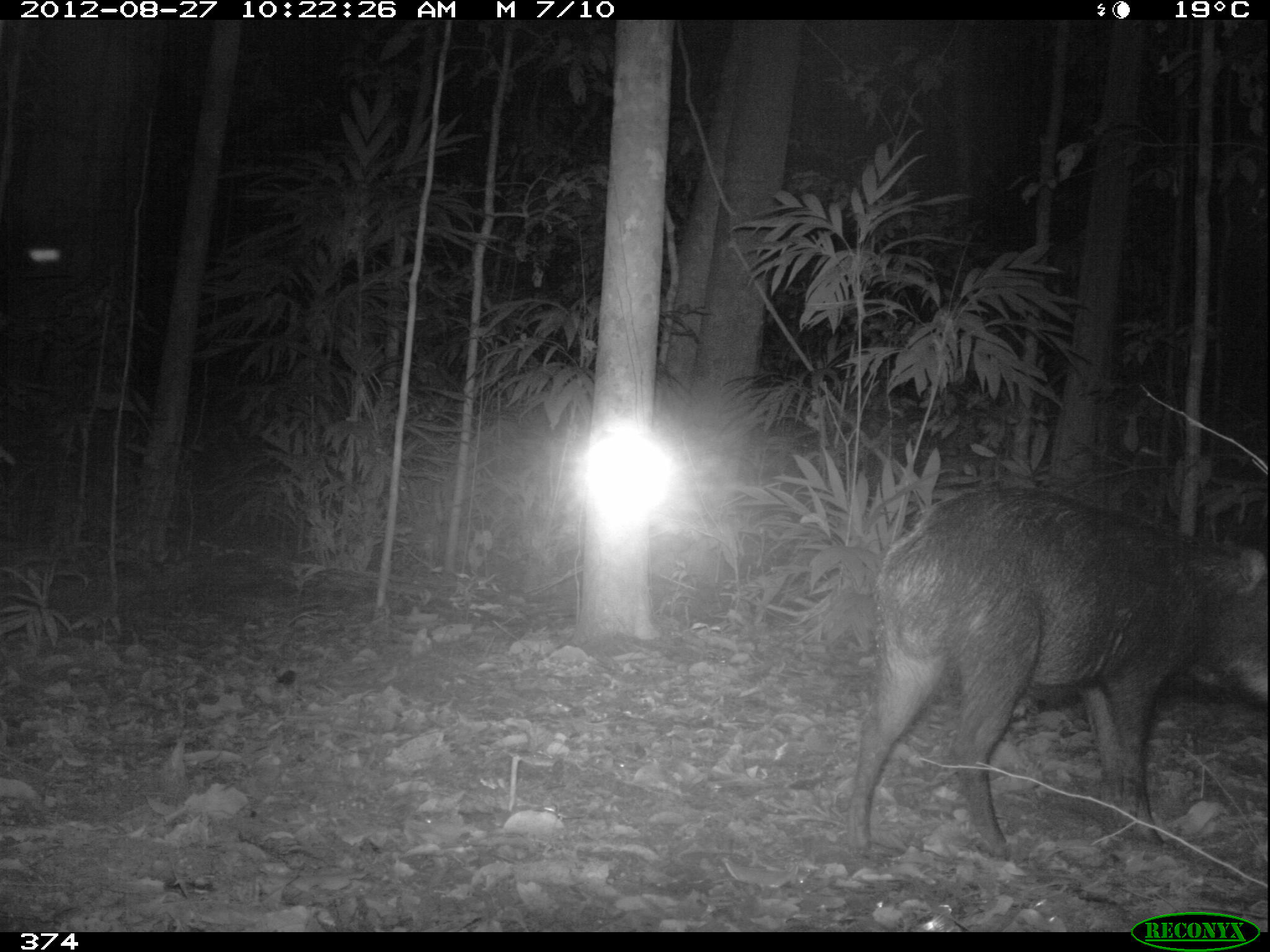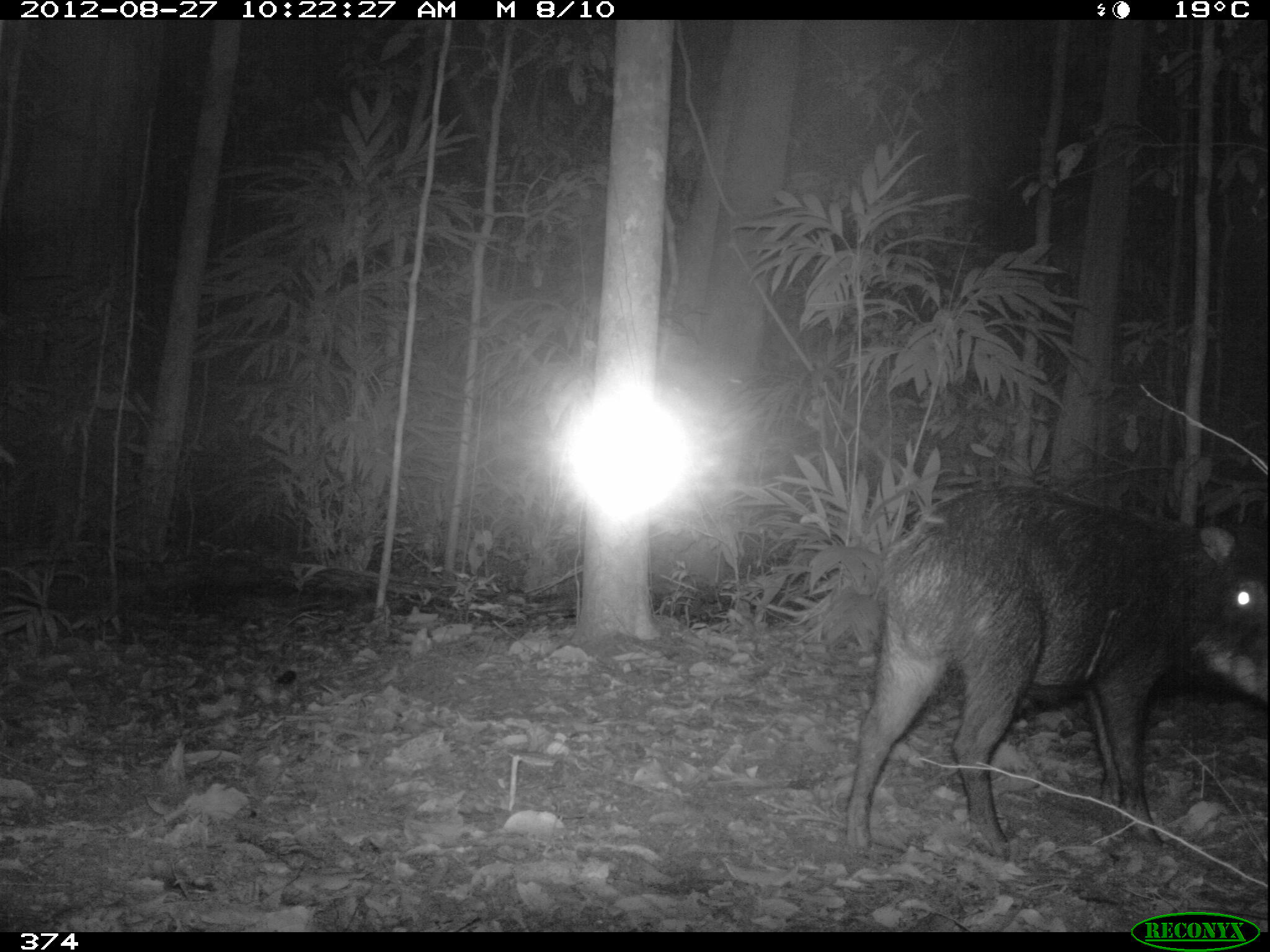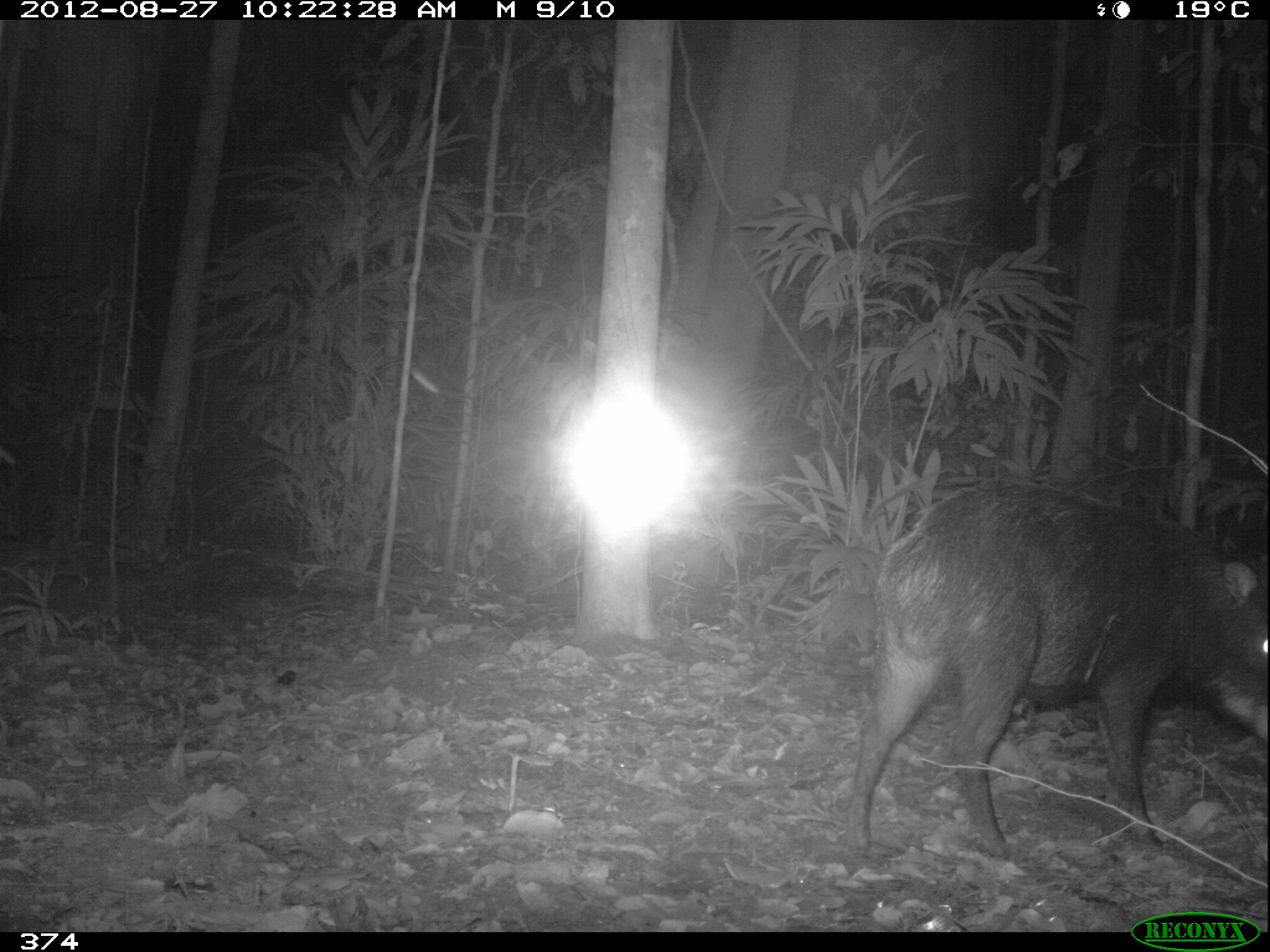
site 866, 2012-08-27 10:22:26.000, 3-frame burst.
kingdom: Animalia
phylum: Chordata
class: Mammalia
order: Artiodactyla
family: Tayassuidae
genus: Tayassu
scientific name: Tayassu pecari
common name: white-lipped peccary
Tayassu pecari (white-lipped peccary).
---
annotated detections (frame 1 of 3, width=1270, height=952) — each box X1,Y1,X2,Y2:
tayassu pecari: 841,487,1268,860